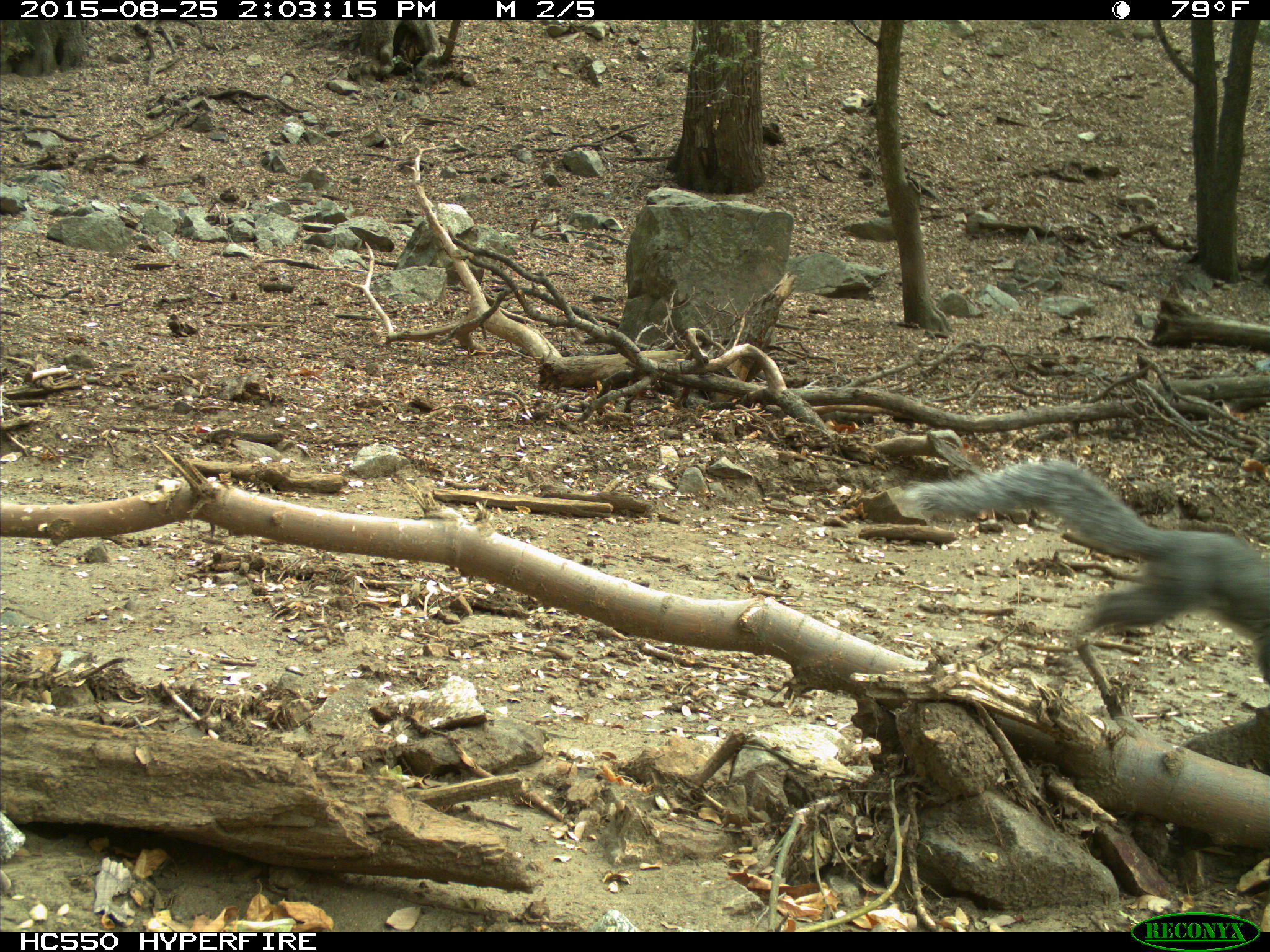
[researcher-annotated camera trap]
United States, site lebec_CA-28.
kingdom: Animalia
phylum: Chordata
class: Mammalia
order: Rodentia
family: Sciuridae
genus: Sciurus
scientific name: Sciurus carolinensis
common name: eastern gray squirrel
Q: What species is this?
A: Sciurus carolinensis (eastern gray squirrel).